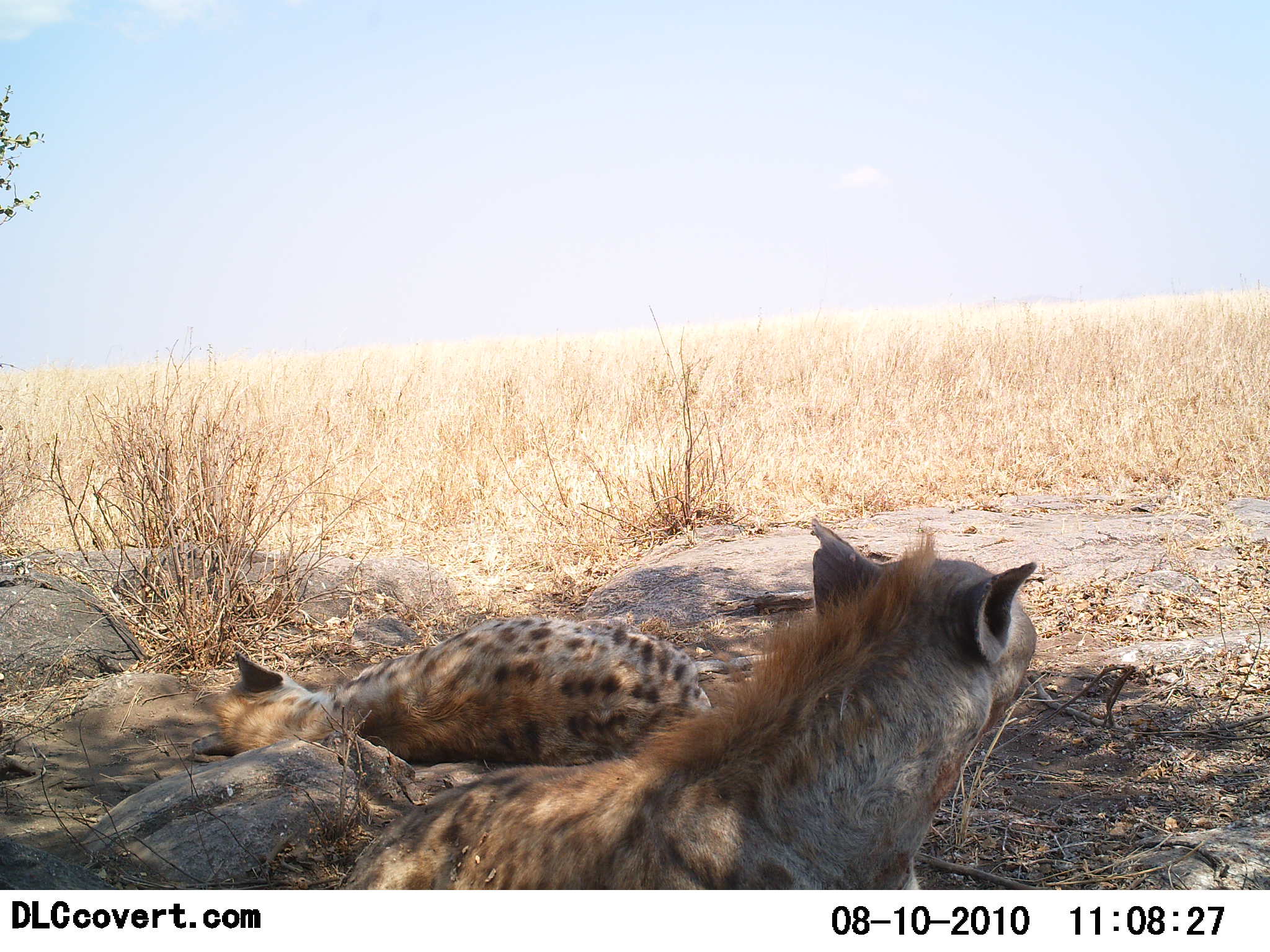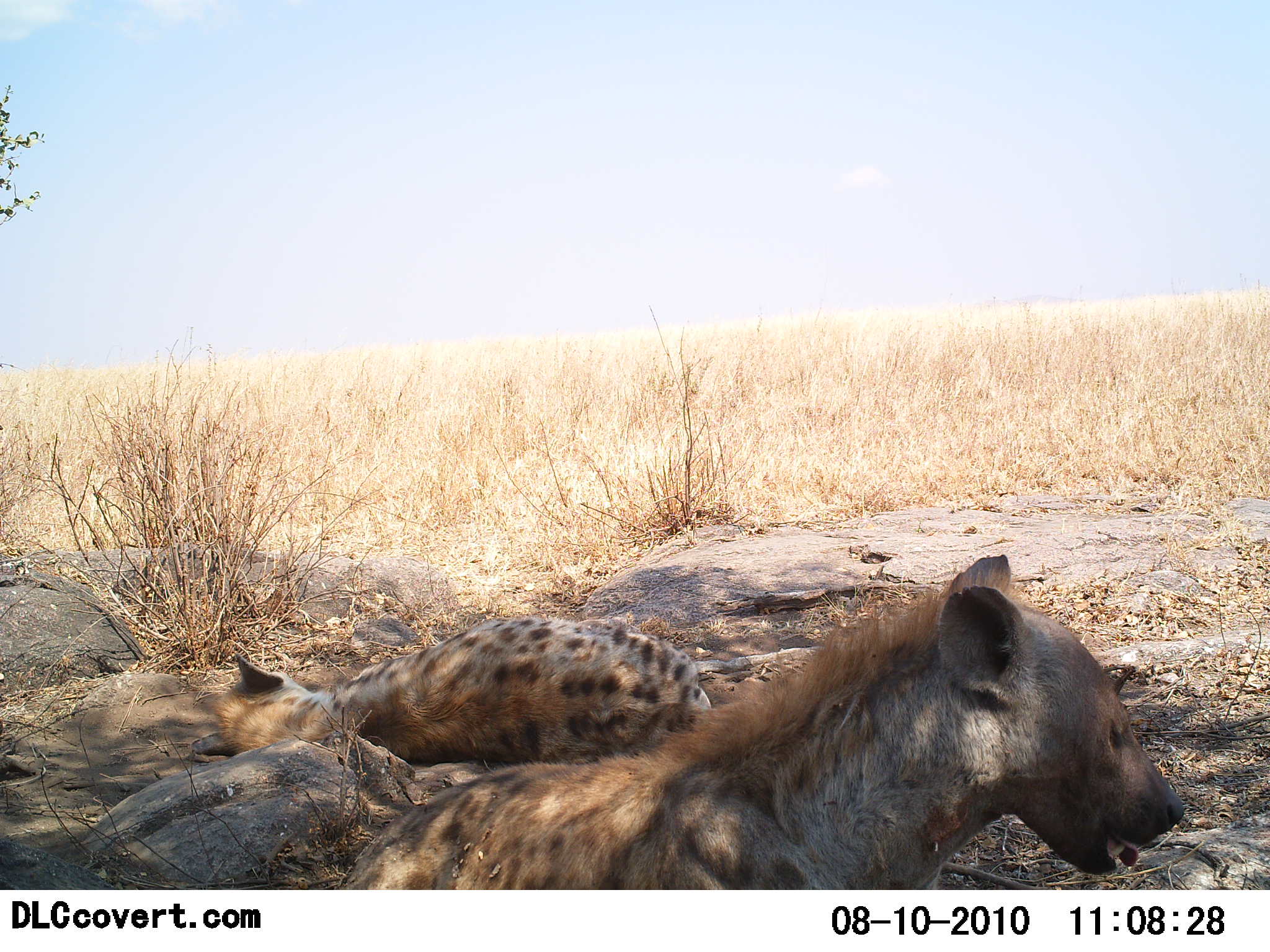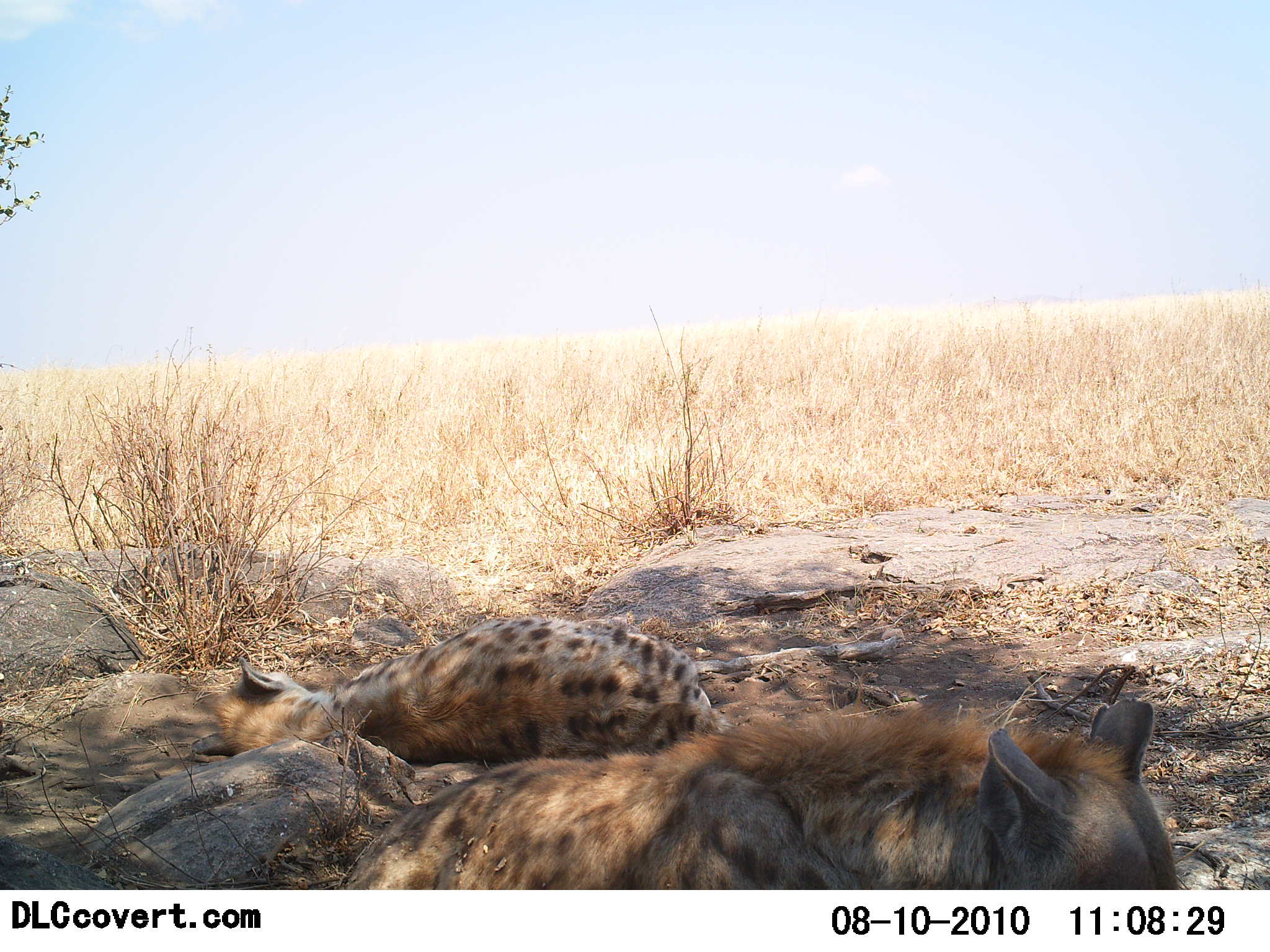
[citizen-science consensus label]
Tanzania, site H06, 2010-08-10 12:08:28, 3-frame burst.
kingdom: Animalia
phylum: Chordata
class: Mammalia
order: Carnivora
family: Hyaenidae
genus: Crocuta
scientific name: Crocuta crocuta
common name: spotted hyena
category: hyenaspotted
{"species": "hyenaspotted (spotted hyena) (Crocuta crocuta)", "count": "2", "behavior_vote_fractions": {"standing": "17%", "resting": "100%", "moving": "0%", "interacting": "0%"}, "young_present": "0%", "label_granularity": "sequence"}